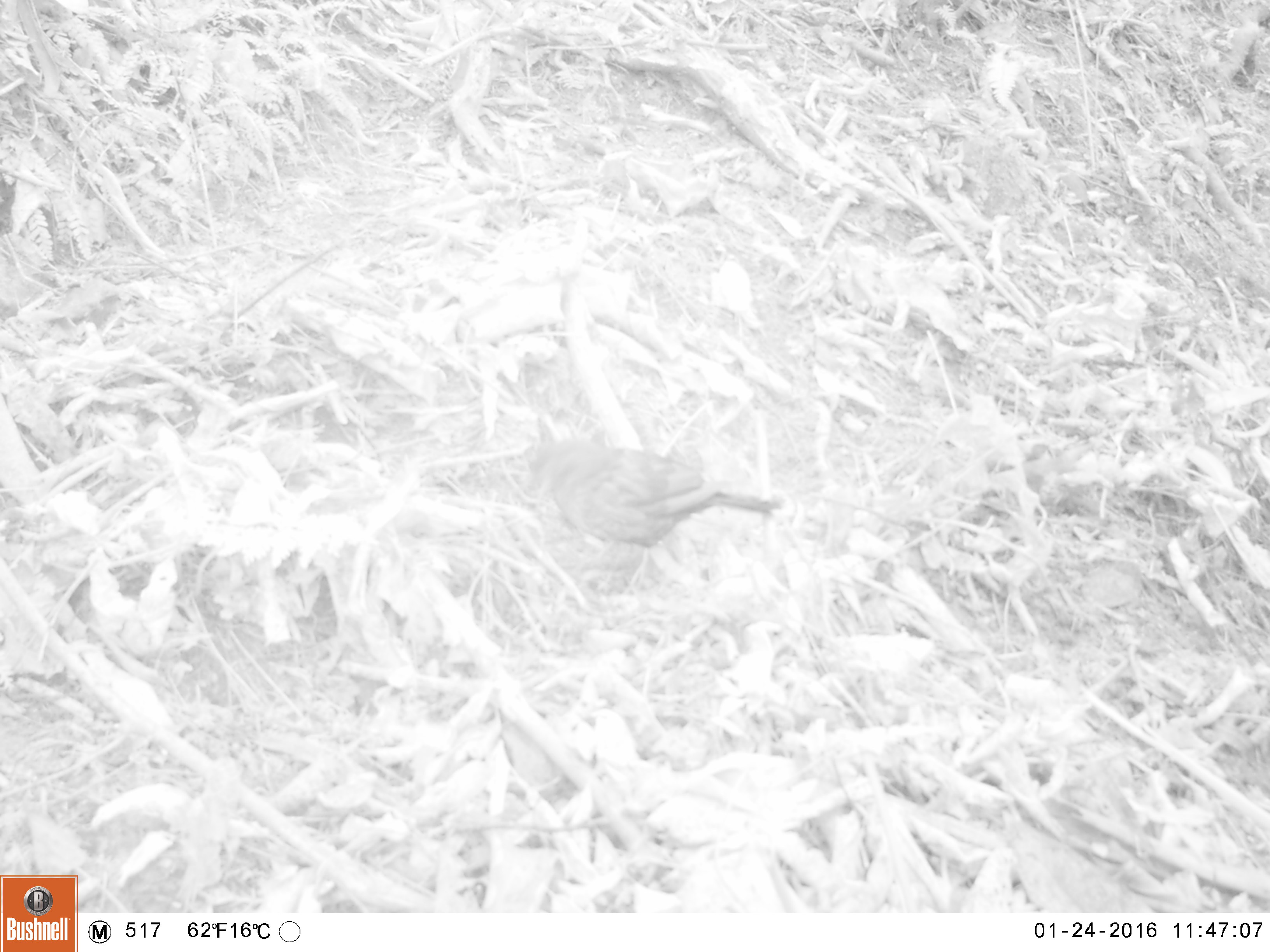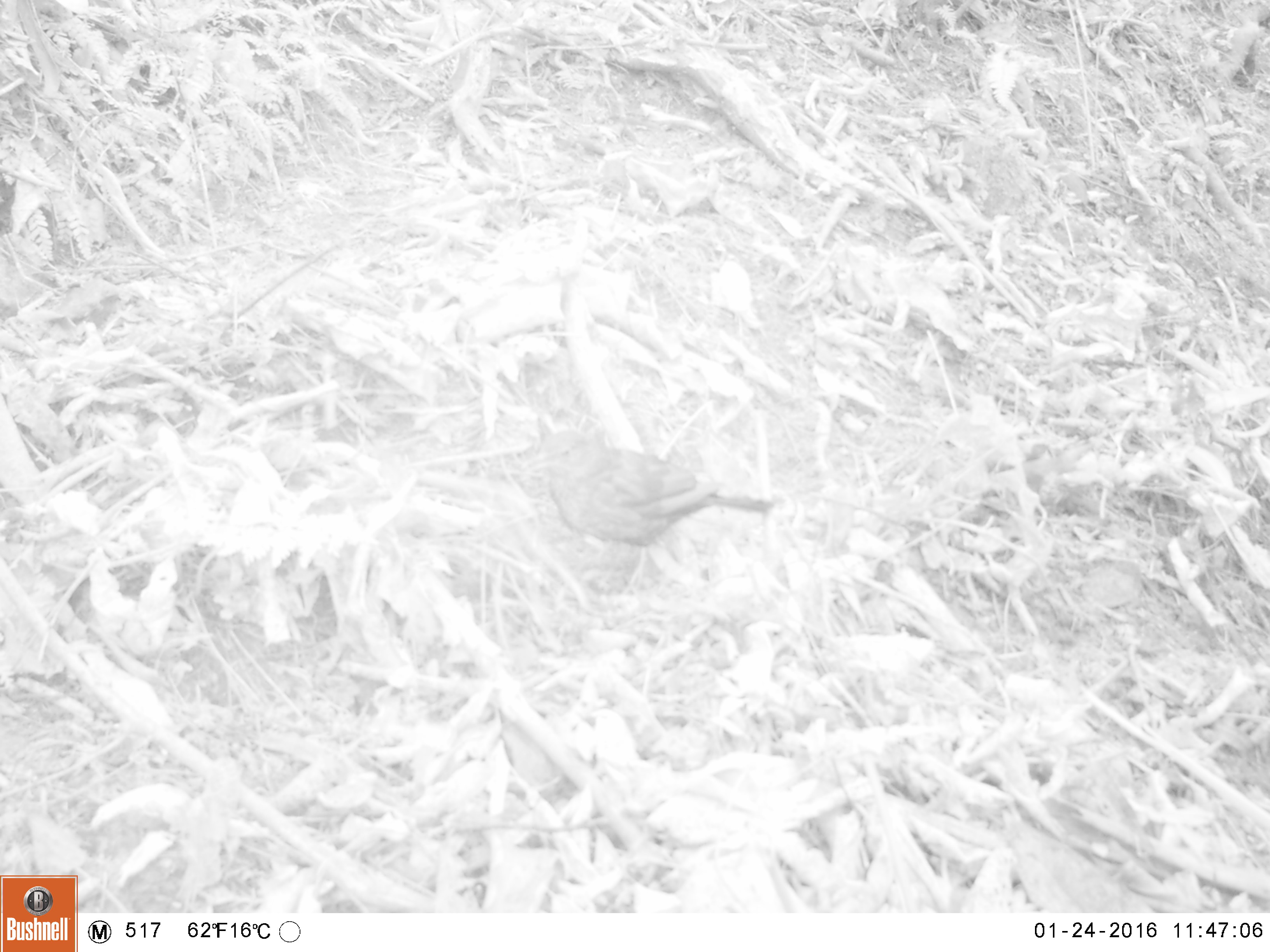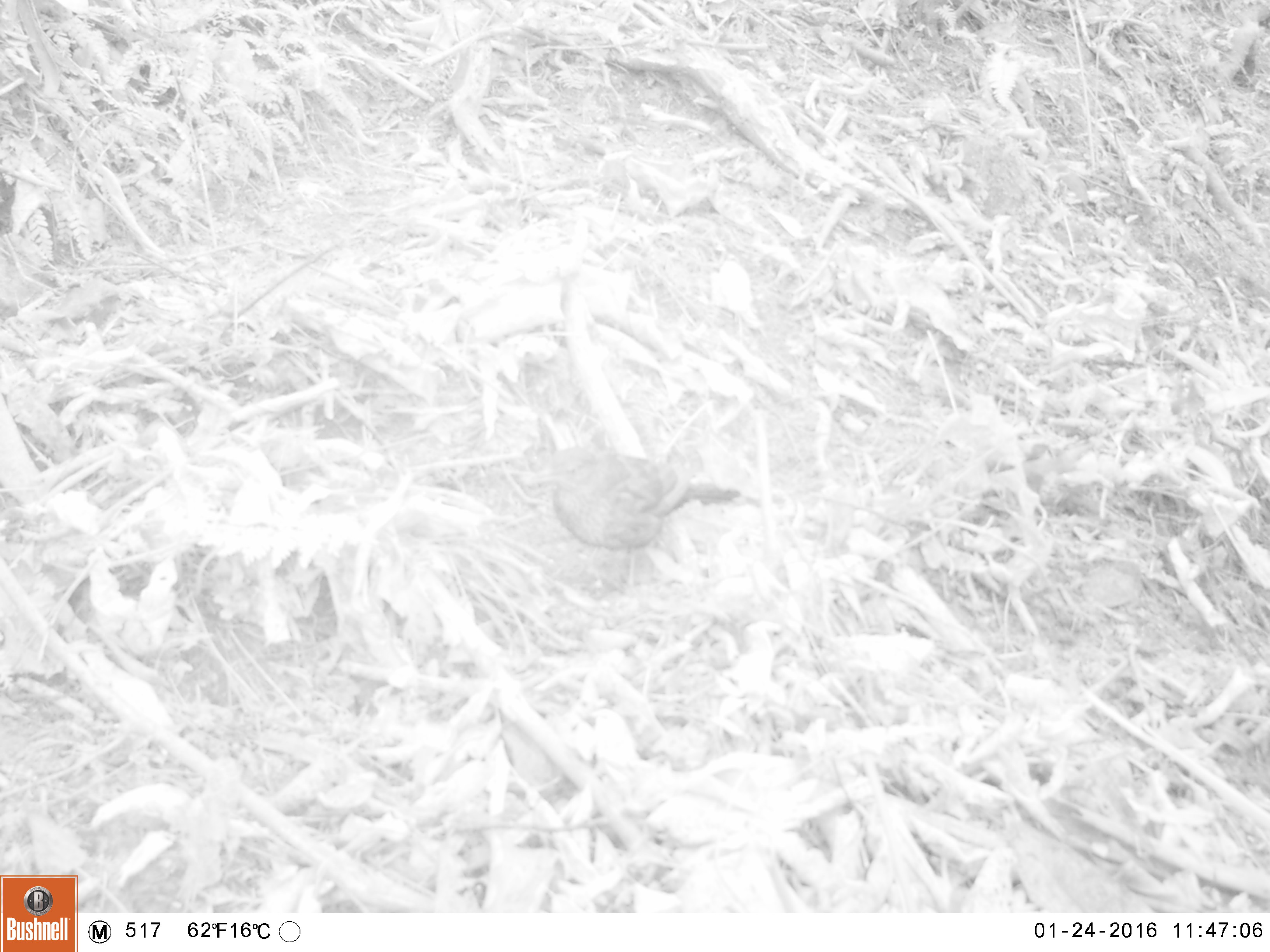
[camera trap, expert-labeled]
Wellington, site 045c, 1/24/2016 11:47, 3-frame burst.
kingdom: Animalia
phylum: Chordata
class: Aves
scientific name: Aves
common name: bird